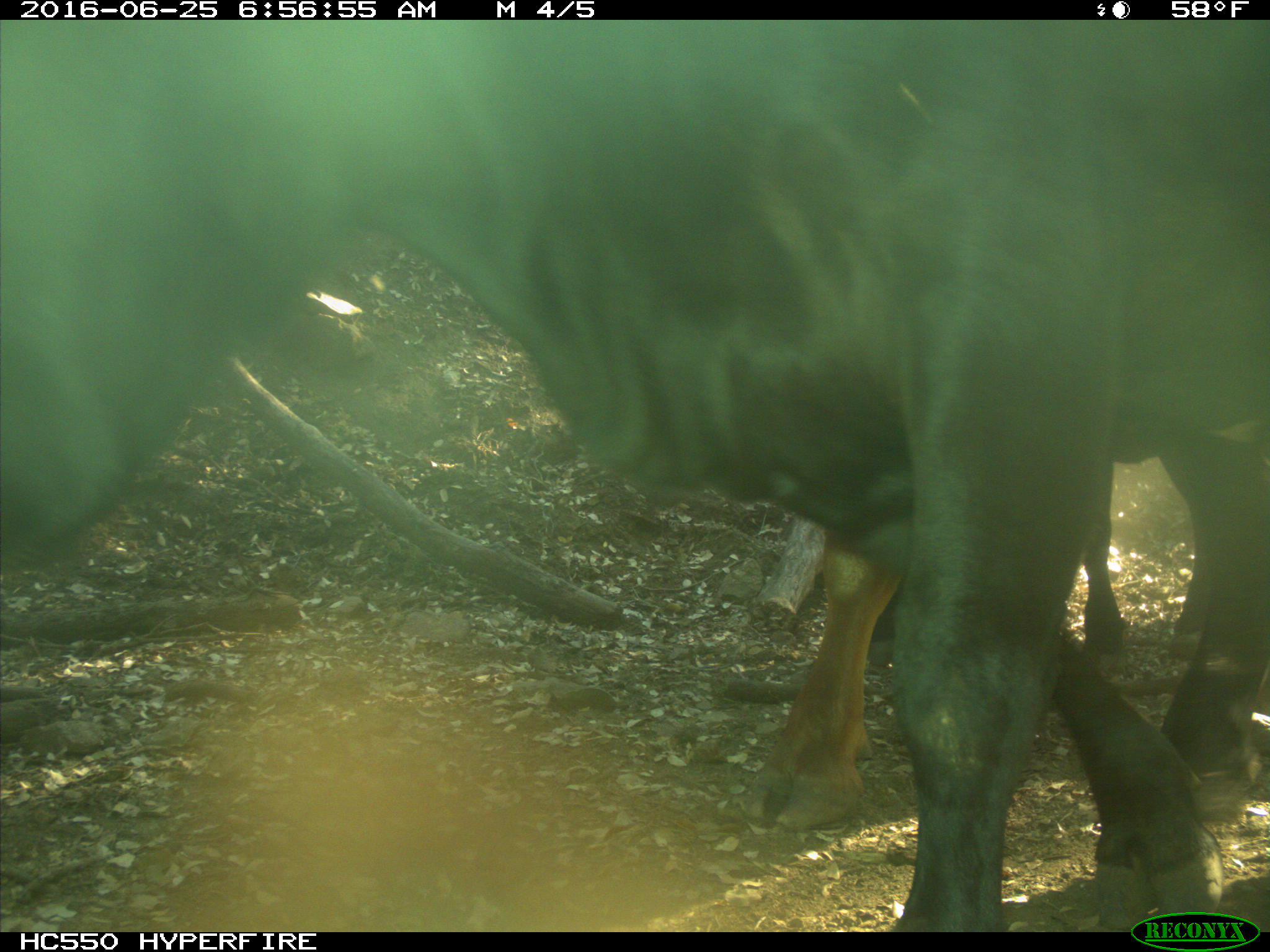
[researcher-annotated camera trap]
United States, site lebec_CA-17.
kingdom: Animalia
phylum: Chordata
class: Mammalia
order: Artiodactyla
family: Bovidae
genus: Bos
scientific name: Bos taurus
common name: domestic cow